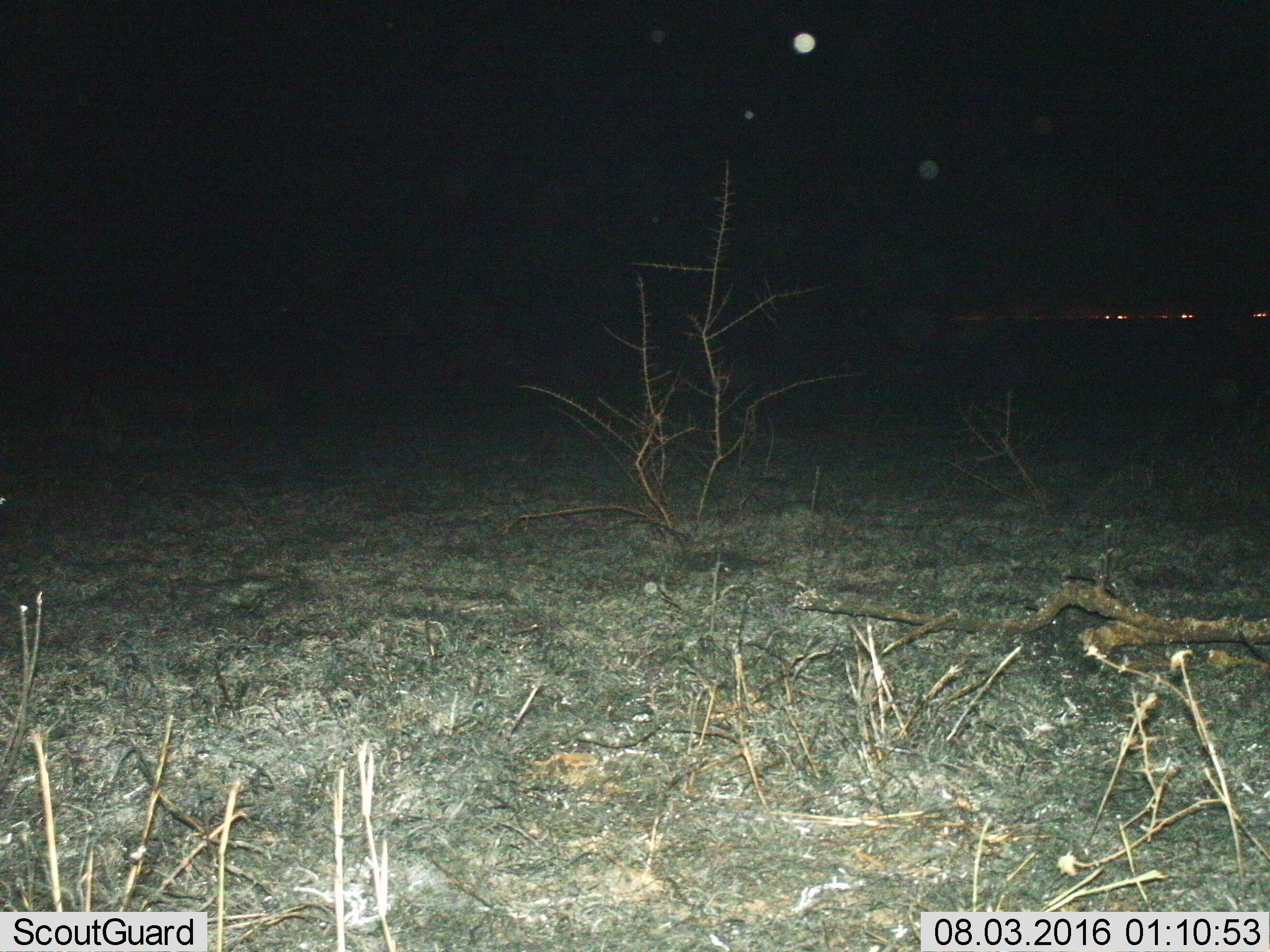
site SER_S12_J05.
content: unidentified animal